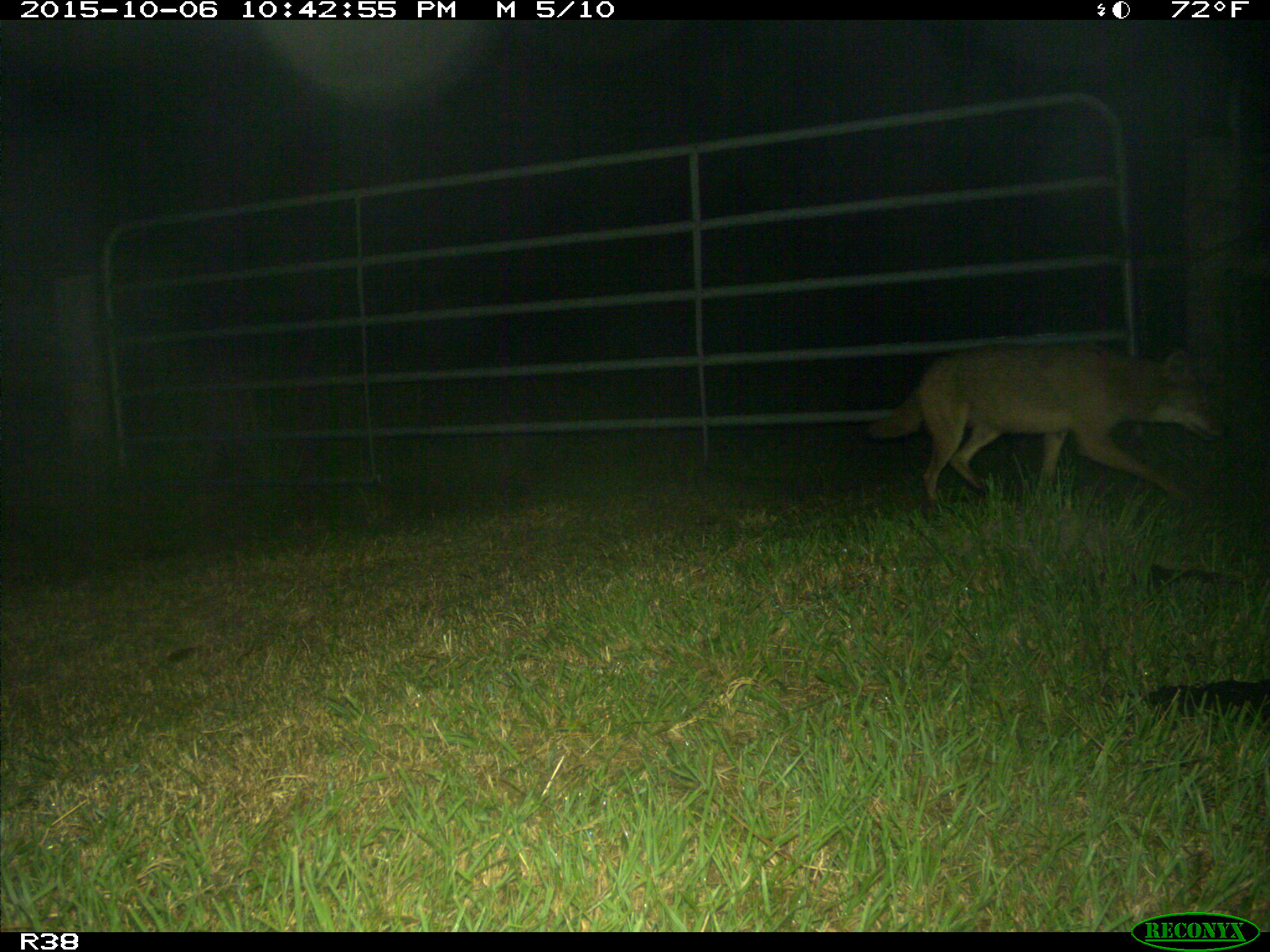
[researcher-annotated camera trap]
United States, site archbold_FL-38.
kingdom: Animalia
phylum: Chordata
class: Mammalia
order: Carnivora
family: Canidae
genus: Canis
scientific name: Canis latrans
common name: coyote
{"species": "Canis latrans (coyote)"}